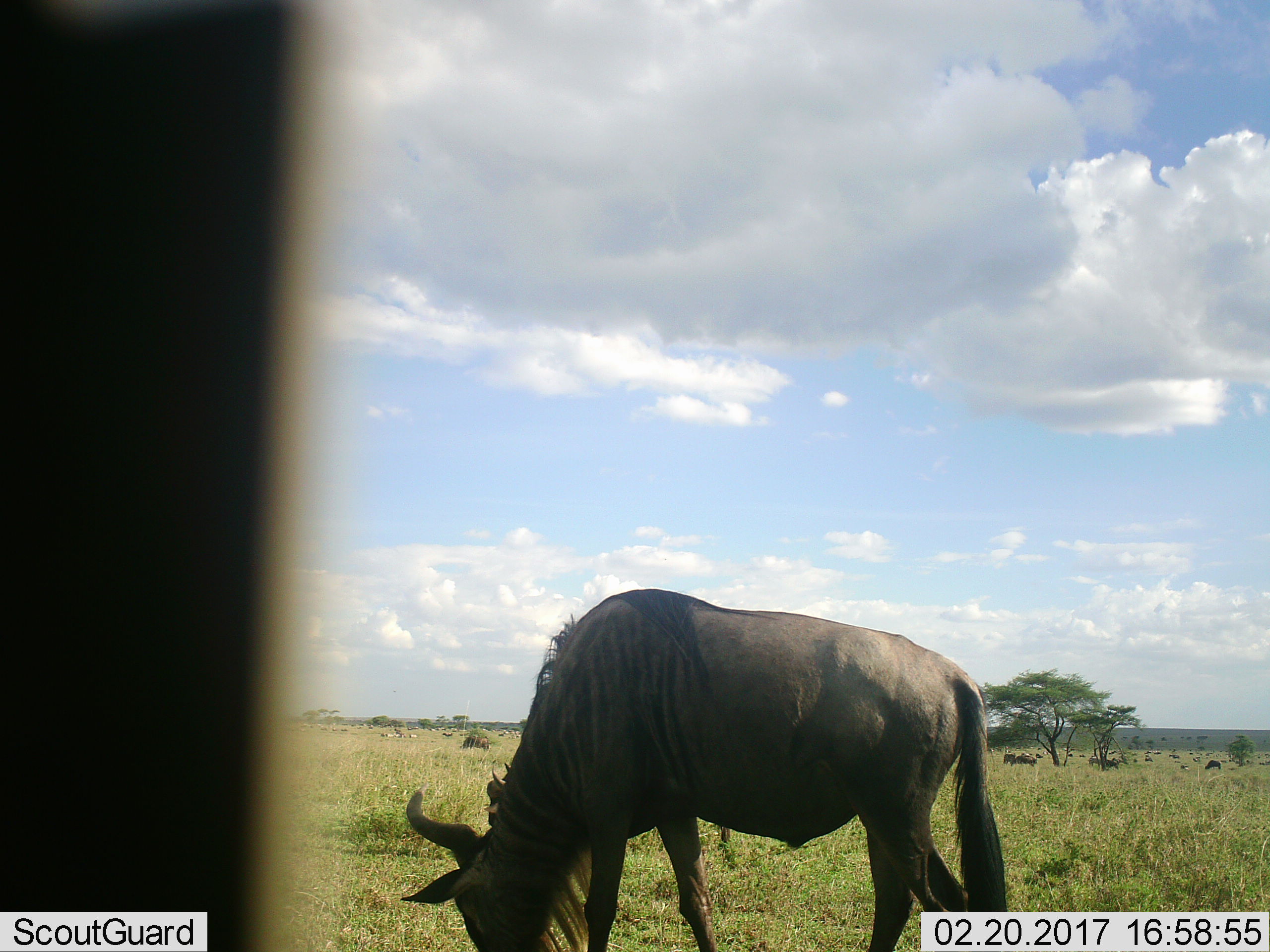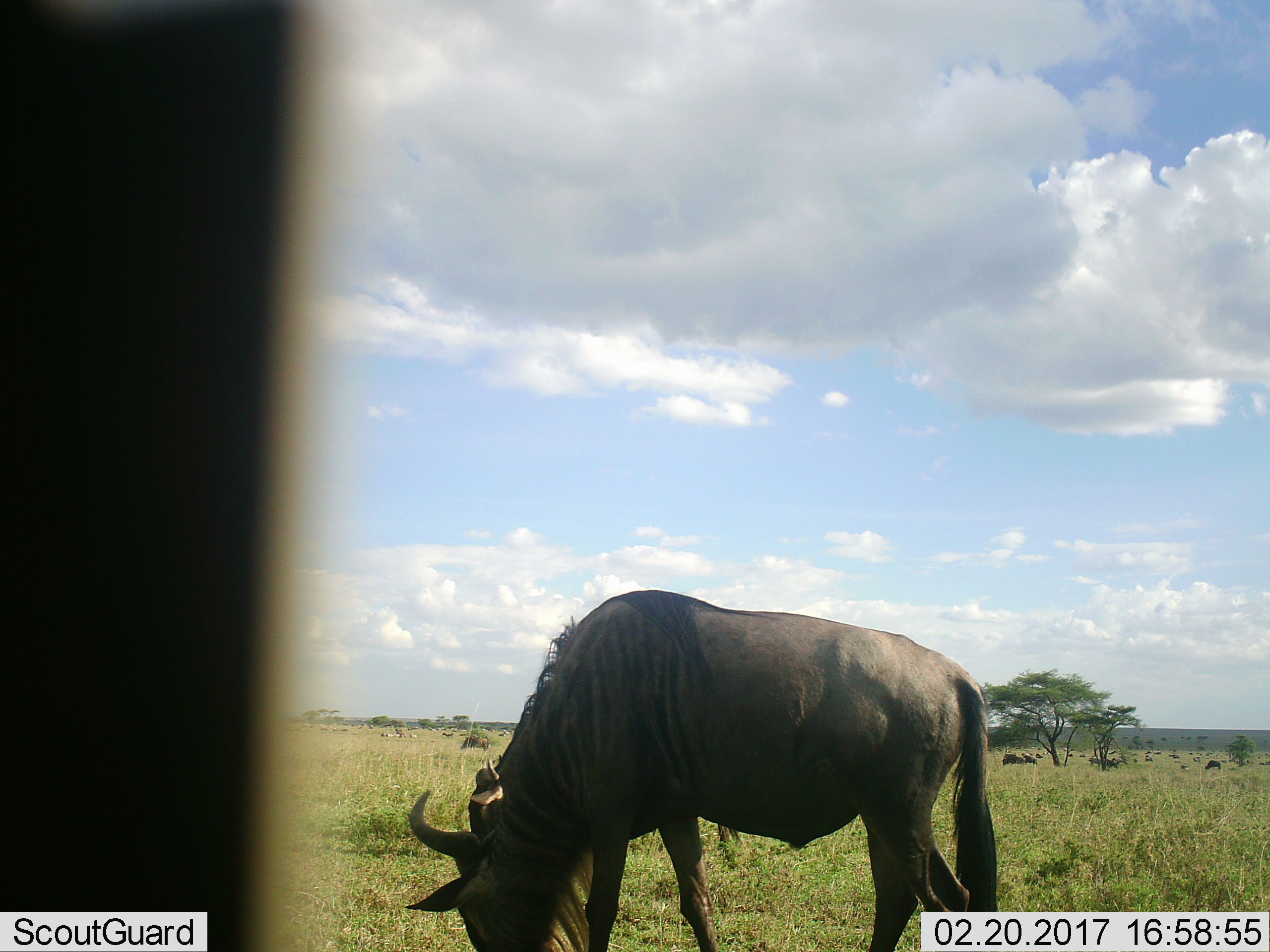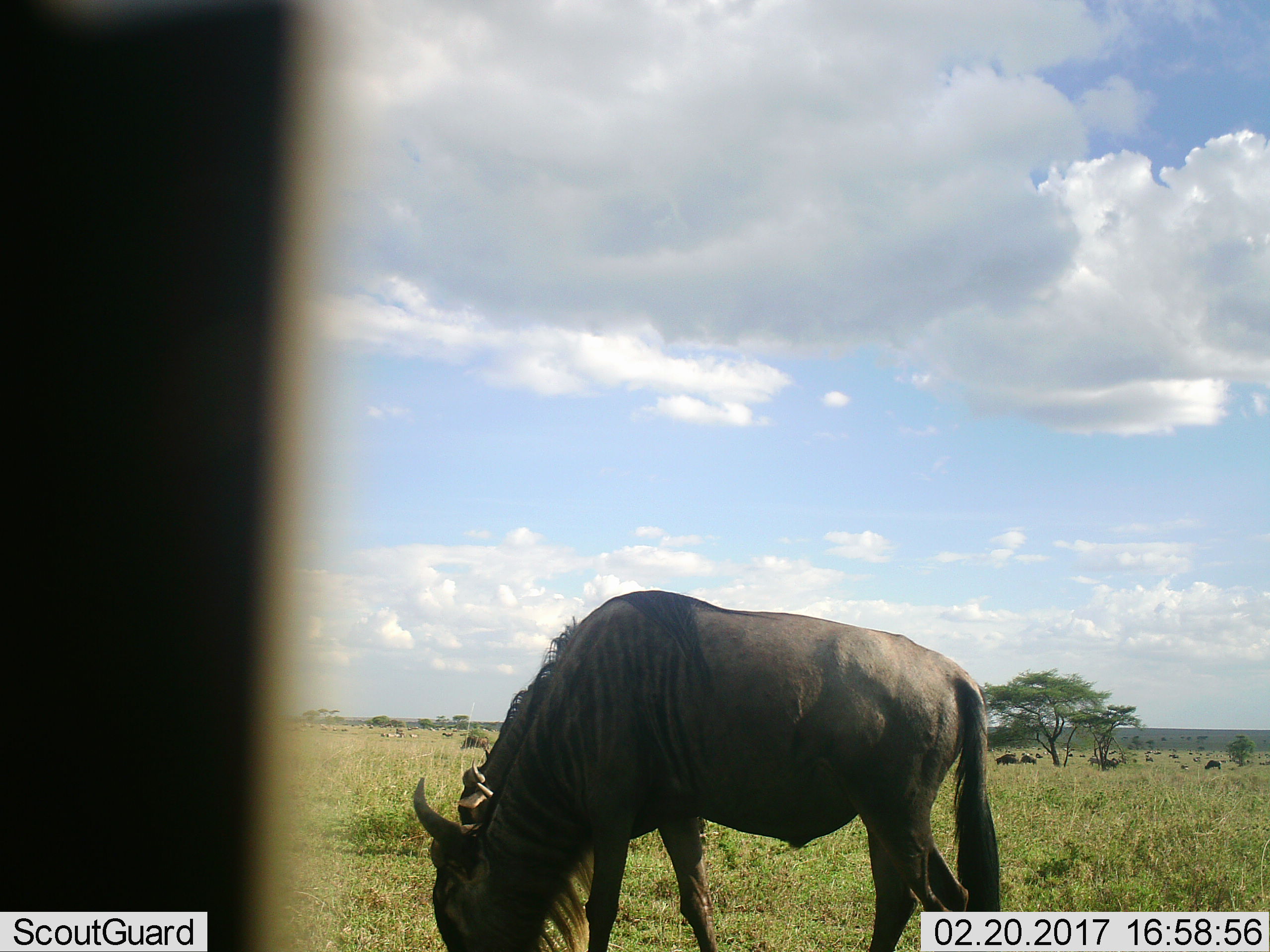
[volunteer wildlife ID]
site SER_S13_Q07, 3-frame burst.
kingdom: Animalia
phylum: Chordata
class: Mammalia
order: Artiodactyla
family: Bovidae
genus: Connochaetes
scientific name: Connochaetes taurinus taurinus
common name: blue wildebeest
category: wildebeestblue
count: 11-50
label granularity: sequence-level